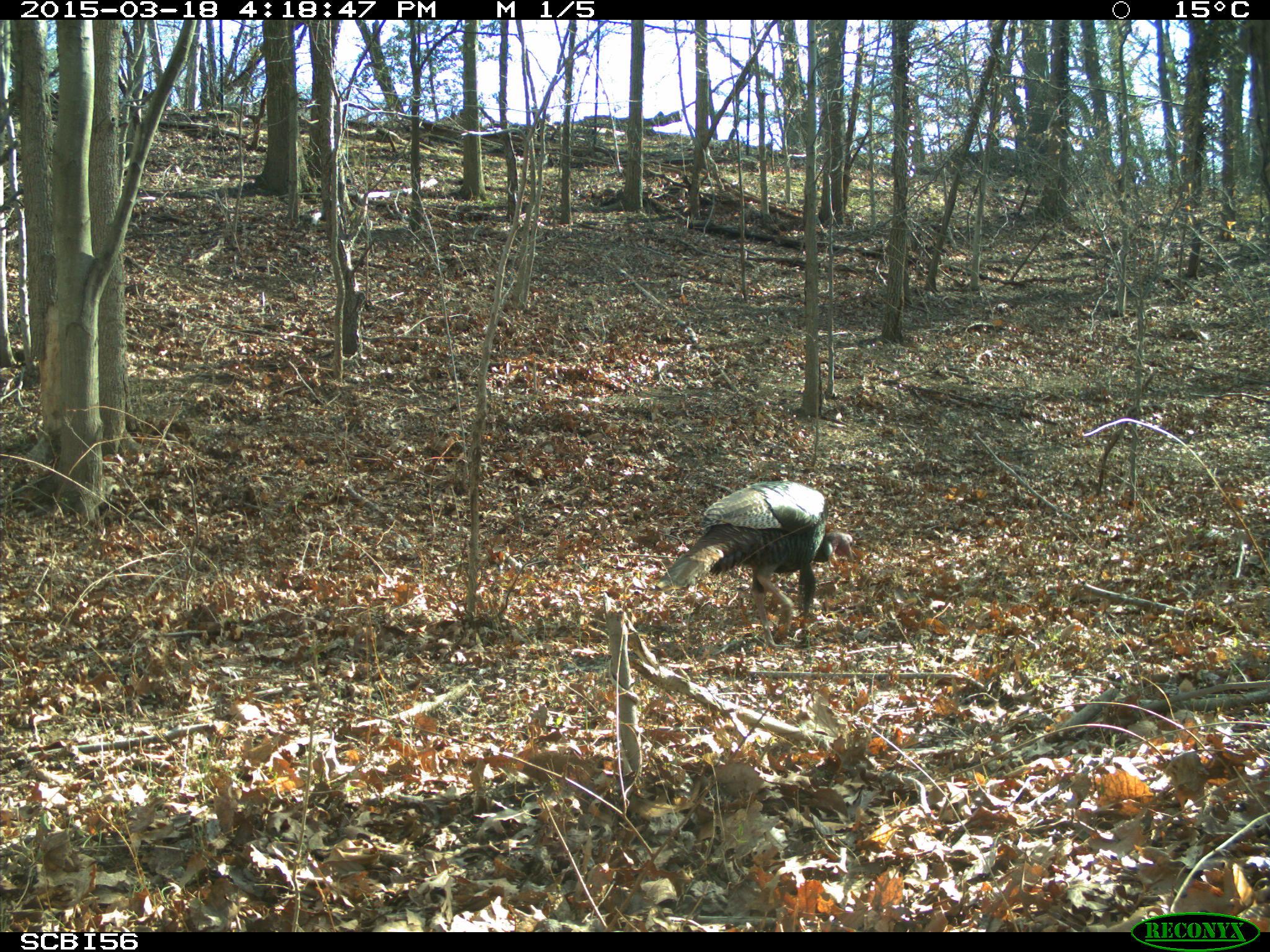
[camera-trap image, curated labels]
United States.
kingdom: Animalia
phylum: Chordata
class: Aves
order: Galliformes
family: Phasianidae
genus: Meleagris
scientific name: Meleagris gallopavo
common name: wild turkey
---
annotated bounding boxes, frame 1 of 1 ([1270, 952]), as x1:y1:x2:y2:
Wild Turkey: 661:470:860:631